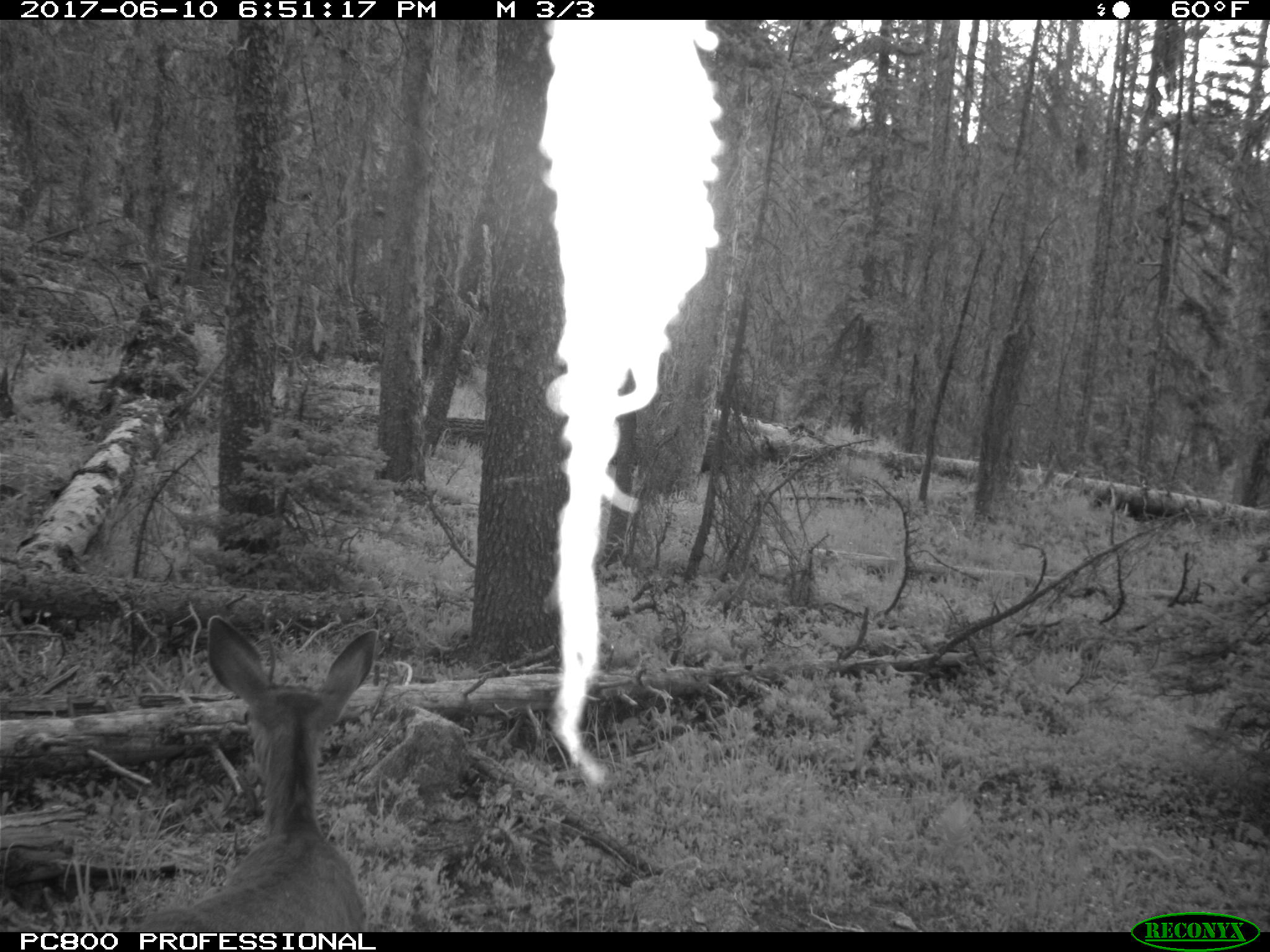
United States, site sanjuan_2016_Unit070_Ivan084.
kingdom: Animalia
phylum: Chordata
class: Mammalia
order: Artiodactyla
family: Cervidae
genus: Odocoileus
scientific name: Odocoileus hemionus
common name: mule deer